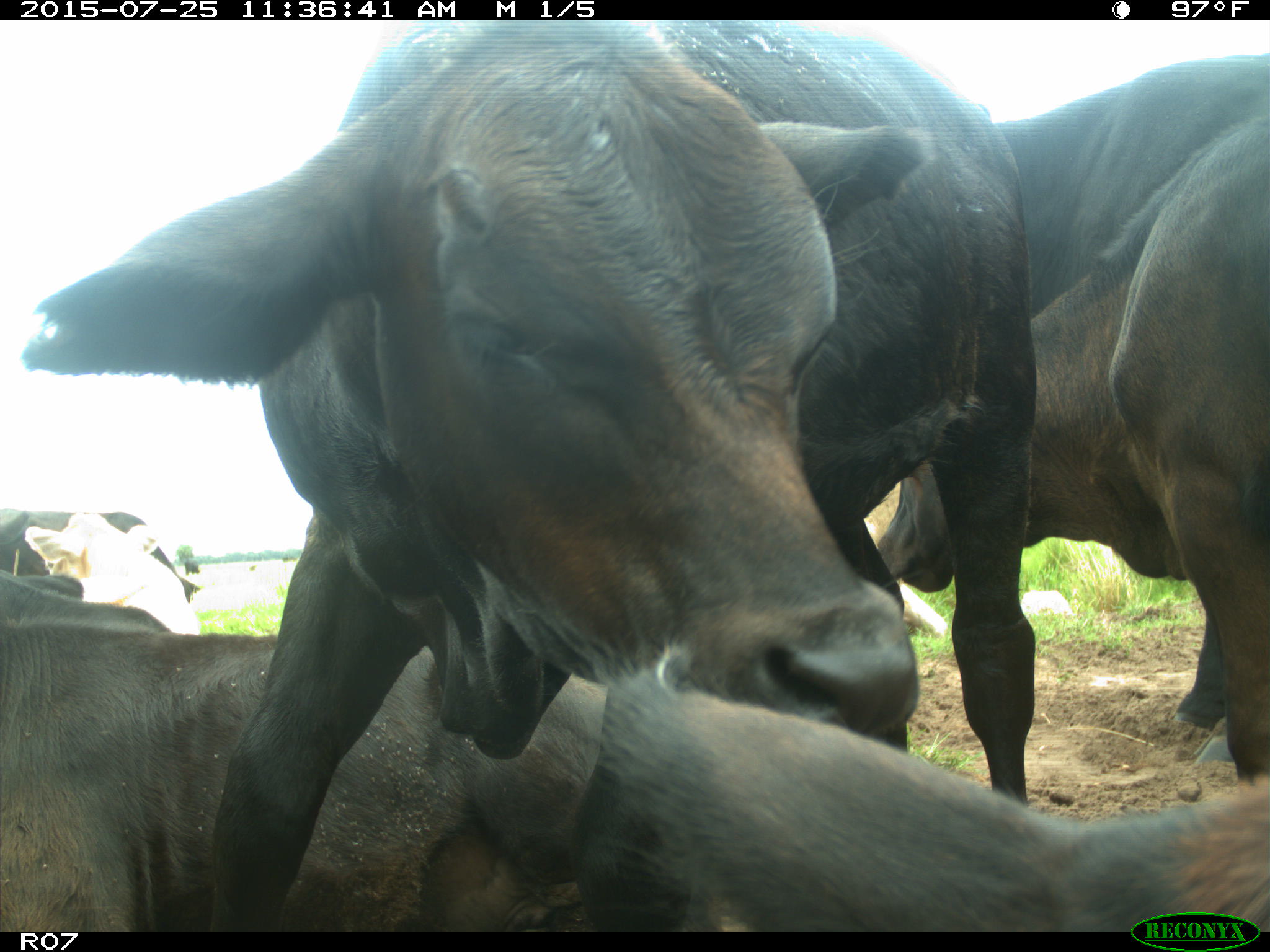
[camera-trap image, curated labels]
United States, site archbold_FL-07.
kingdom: Animalia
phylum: Chordata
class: Mammalia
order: Artiodactyla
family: Bovidae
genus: Bos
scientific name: Bos taurus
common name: domestic cow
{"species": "Bos taurus (domestic cow)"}